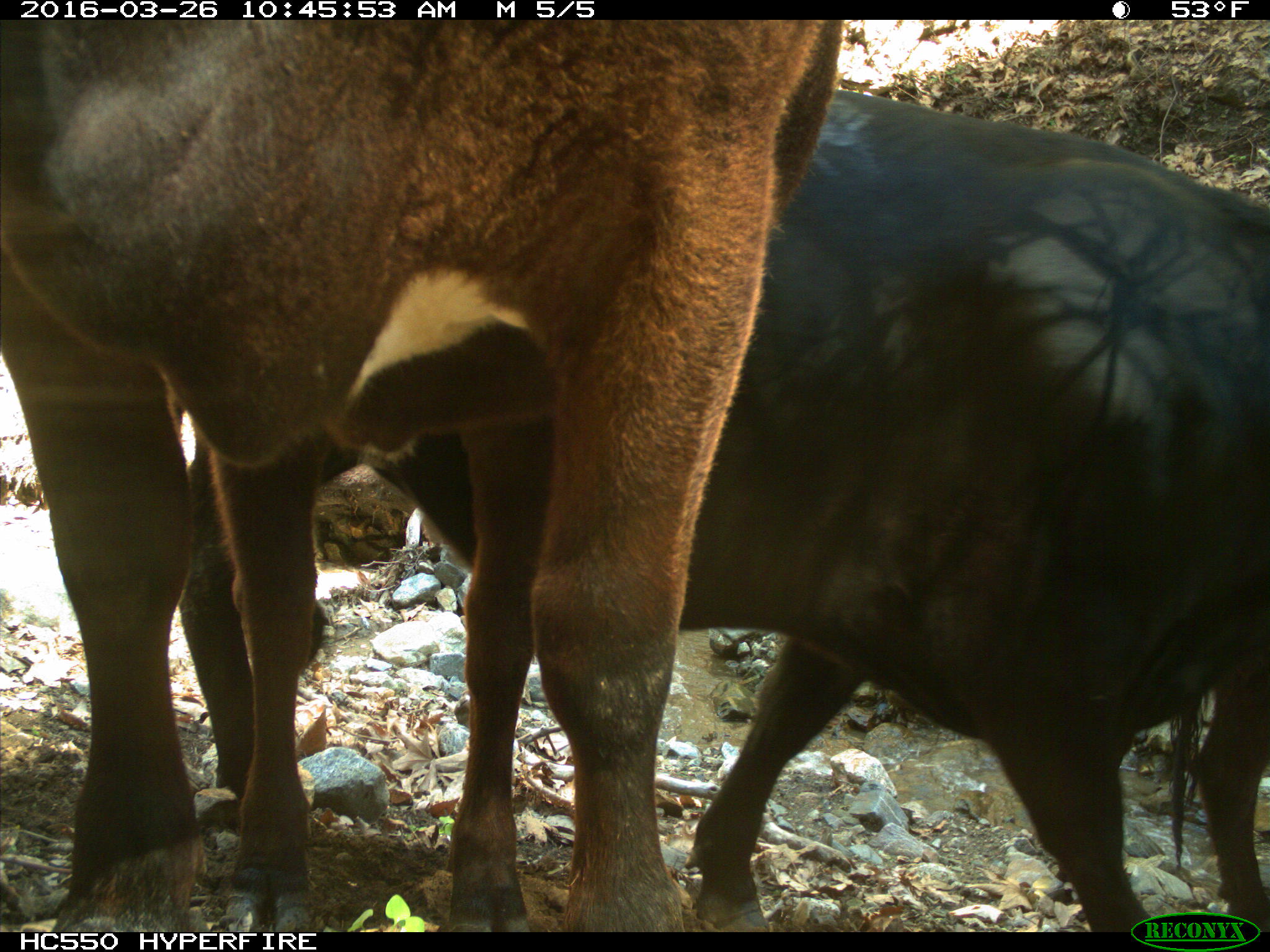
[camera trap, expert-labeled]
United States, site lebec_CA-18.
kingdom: Animalia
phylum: Chordata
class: Mammalia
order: Artiodactyla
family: Bovidae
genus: Bos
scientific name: Bos taurus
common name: domestic cow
Bos taurus (domestic cow).